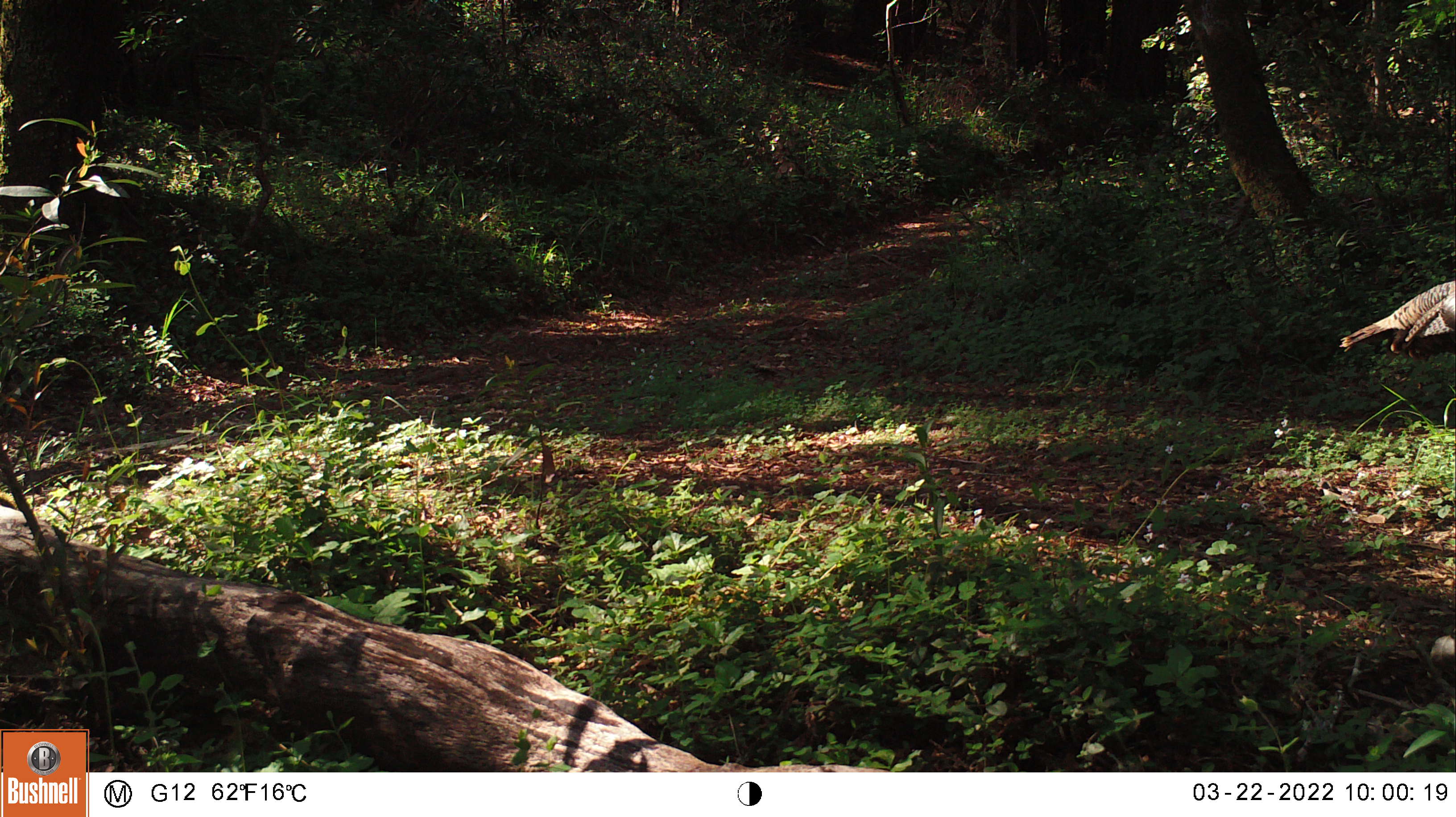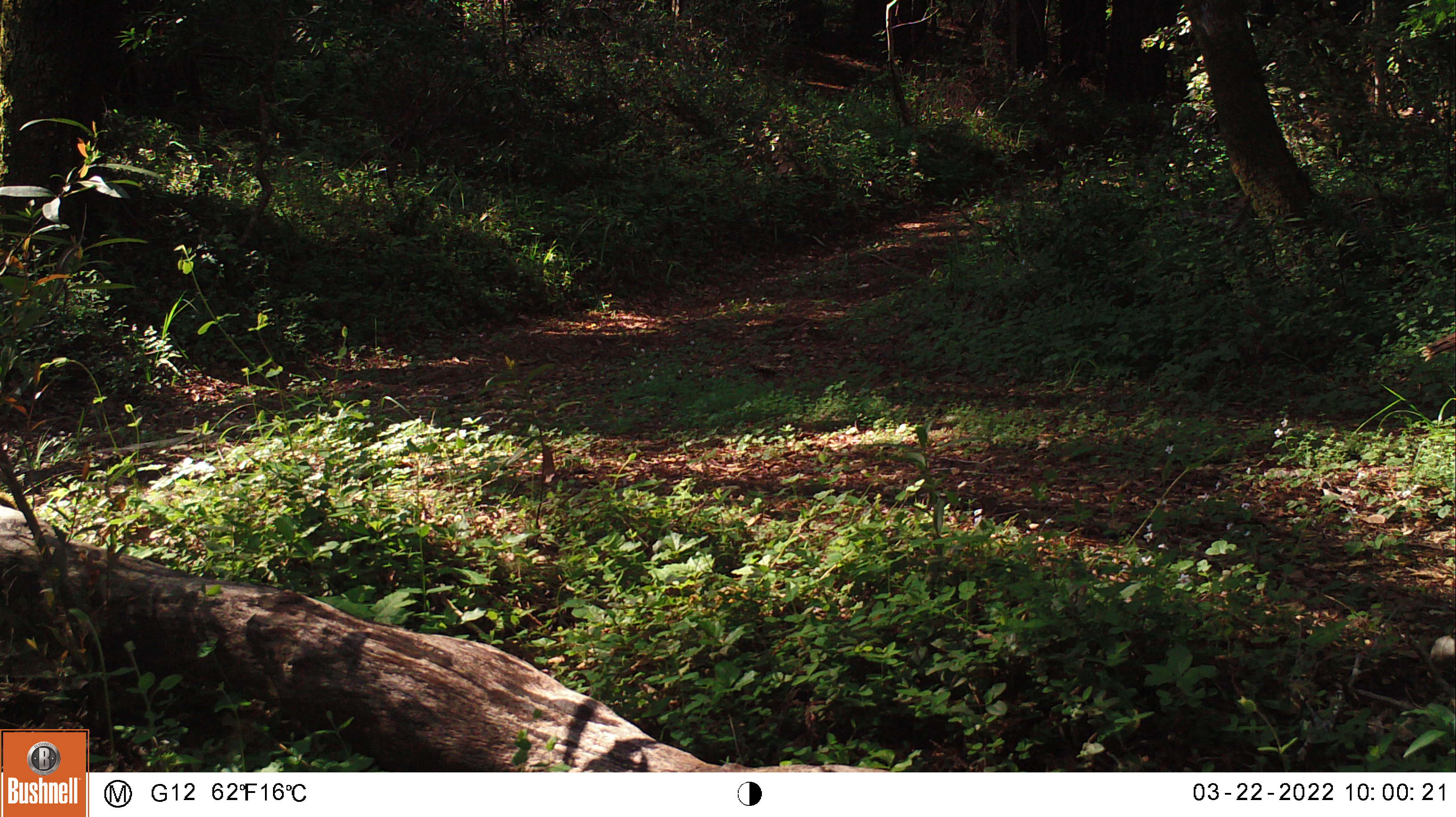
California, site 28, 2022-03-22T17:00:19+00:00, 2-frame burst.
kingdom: Animalia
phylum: Chordata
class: Aves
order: Galliformes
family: Phasianidae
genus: Meleagris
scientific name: Meleagris gallopavo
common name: turkey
Turkey (Meleagris gallopavo).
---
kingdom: Animalia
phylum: Chordata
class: Aves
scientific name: Aves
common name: bird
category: unknown bird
Unknown bird (bird) (Aves).